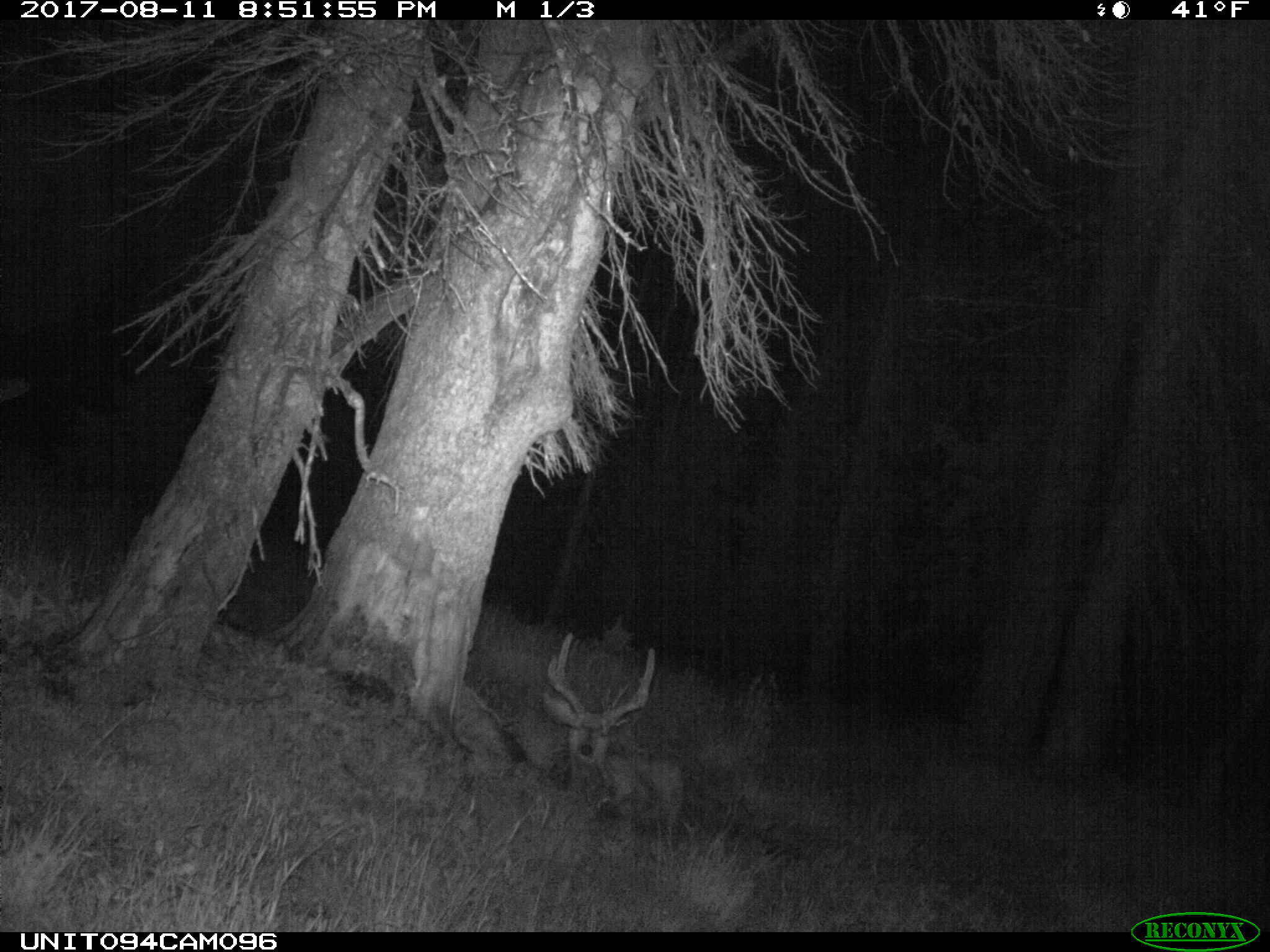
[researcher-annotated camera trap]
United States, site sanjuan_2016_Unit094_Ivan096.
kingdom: Animalia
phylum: Chordata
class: Mammalia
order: Artiodactyla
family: Cervidae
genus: Odocoileus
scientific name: Odocoileus hemionus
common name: mule deer